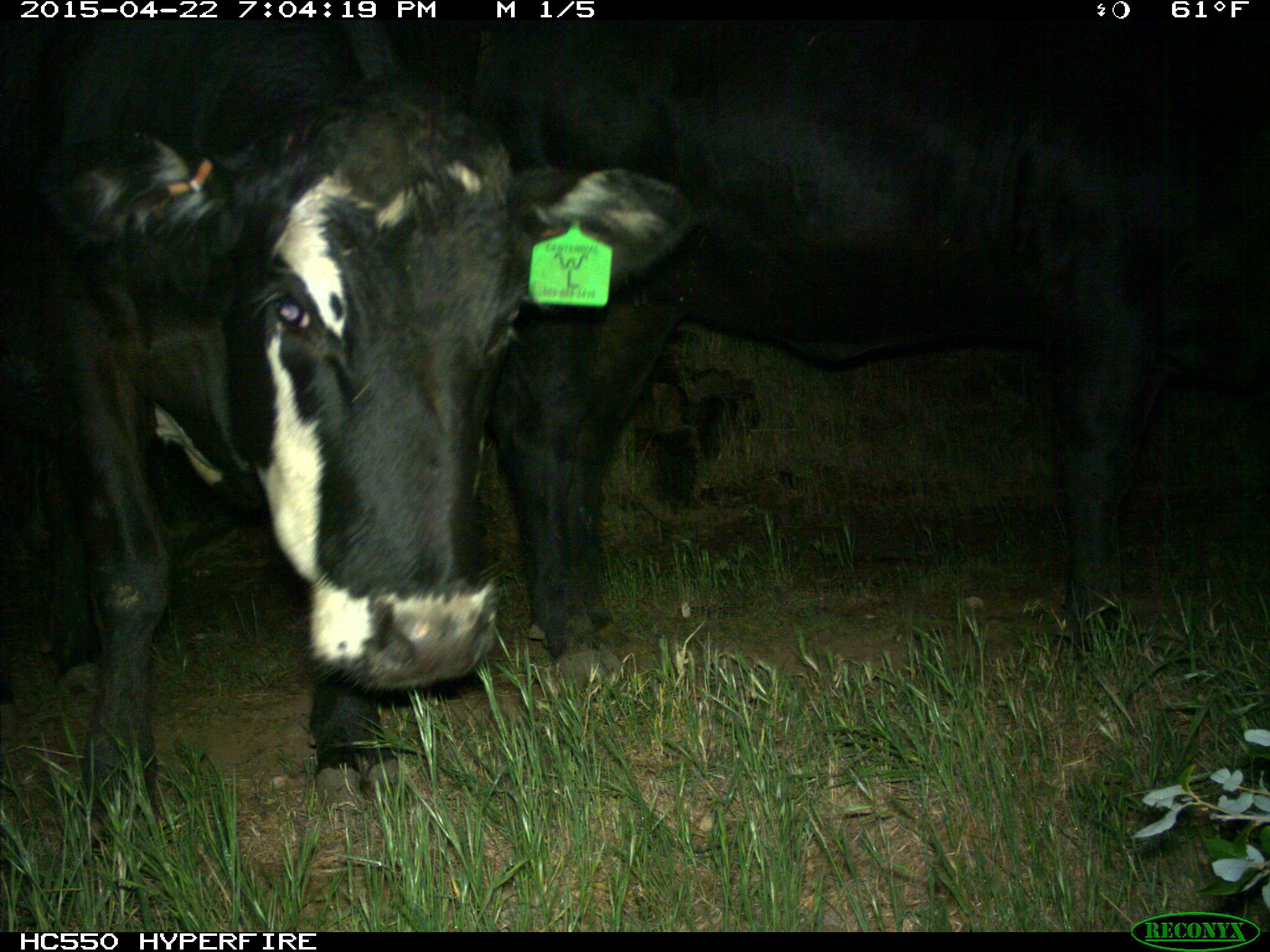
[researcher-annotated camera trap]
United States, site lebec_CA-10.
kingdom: Animalia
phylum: Chordata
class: Mammalia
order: Artiodactyla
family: Bovidae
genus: Bos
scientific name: Bos taurus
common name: domestic cow